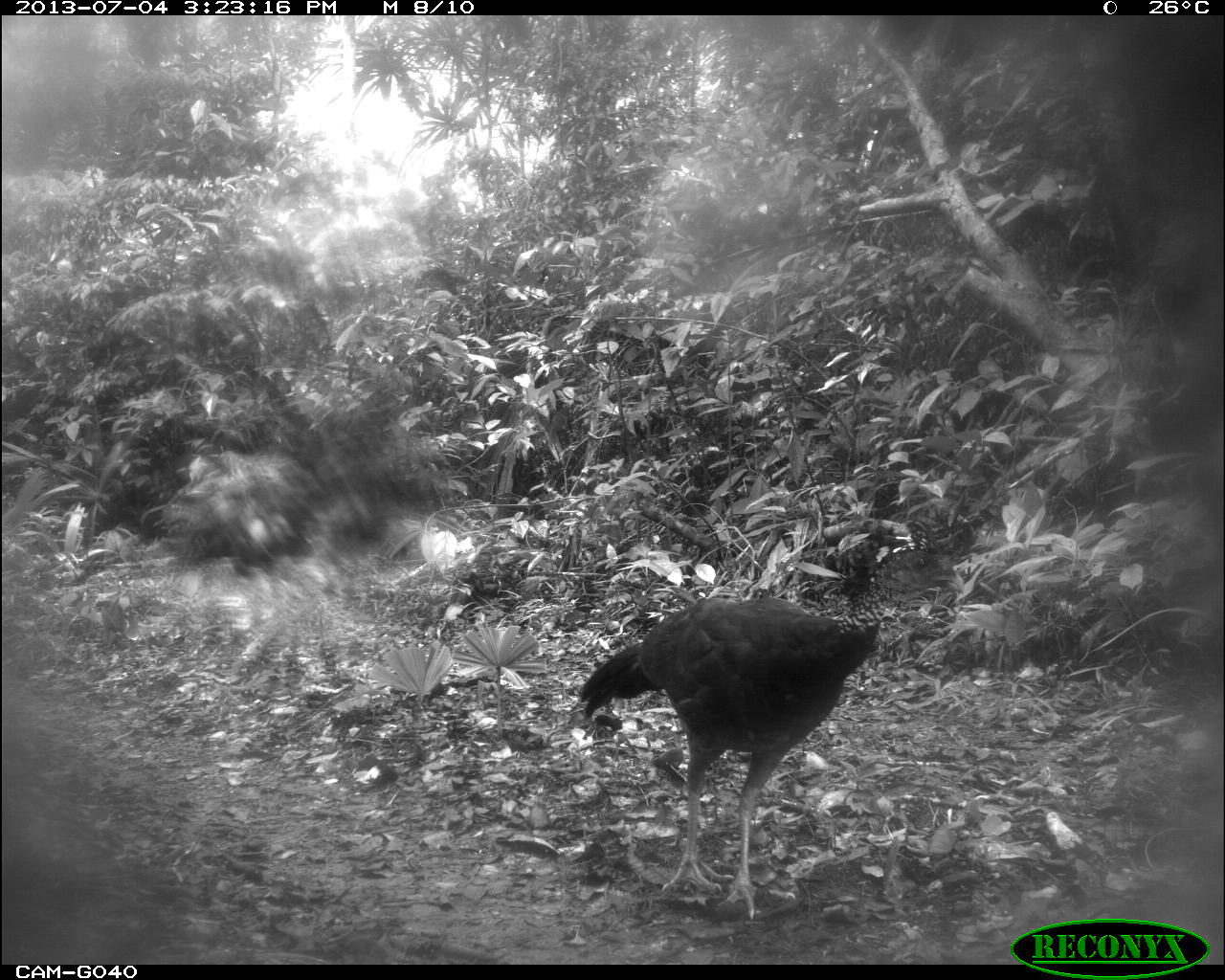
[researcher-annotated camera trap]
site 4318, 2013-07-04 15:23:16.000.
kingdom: Animalia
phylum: Chordata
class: Aves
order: Galliformes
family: Cracidae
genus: Crax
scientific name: Crax rubra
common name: great curassow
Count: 1.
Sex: female.